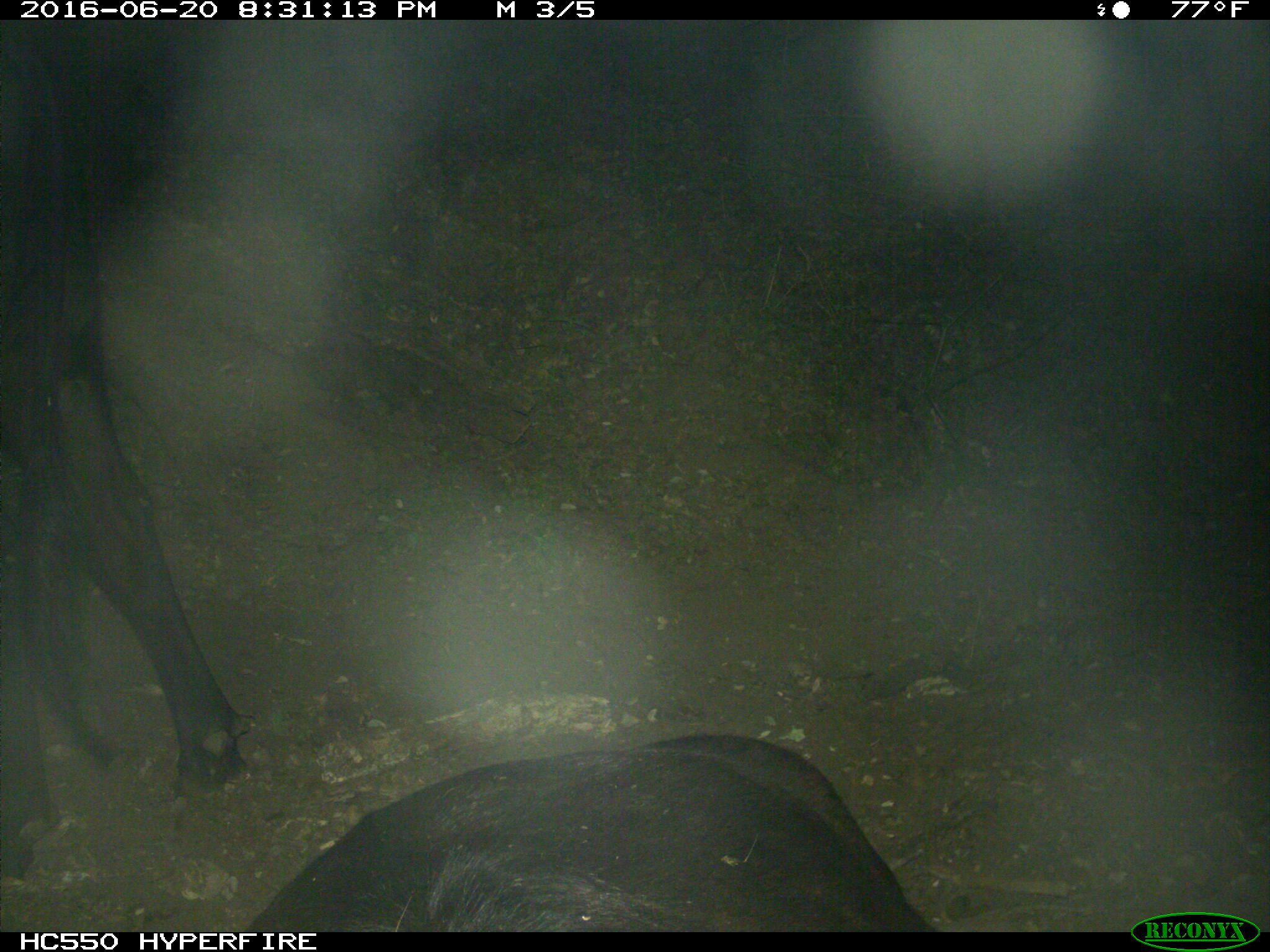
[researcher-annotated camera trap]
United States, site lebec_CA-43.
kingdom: Animalia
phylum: Chordata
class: Mammalia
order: Artiodactyla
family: Bovidae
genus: Bos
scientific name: Bos taurus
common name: domestic cow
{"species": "Bos taurus (domestic cow)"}